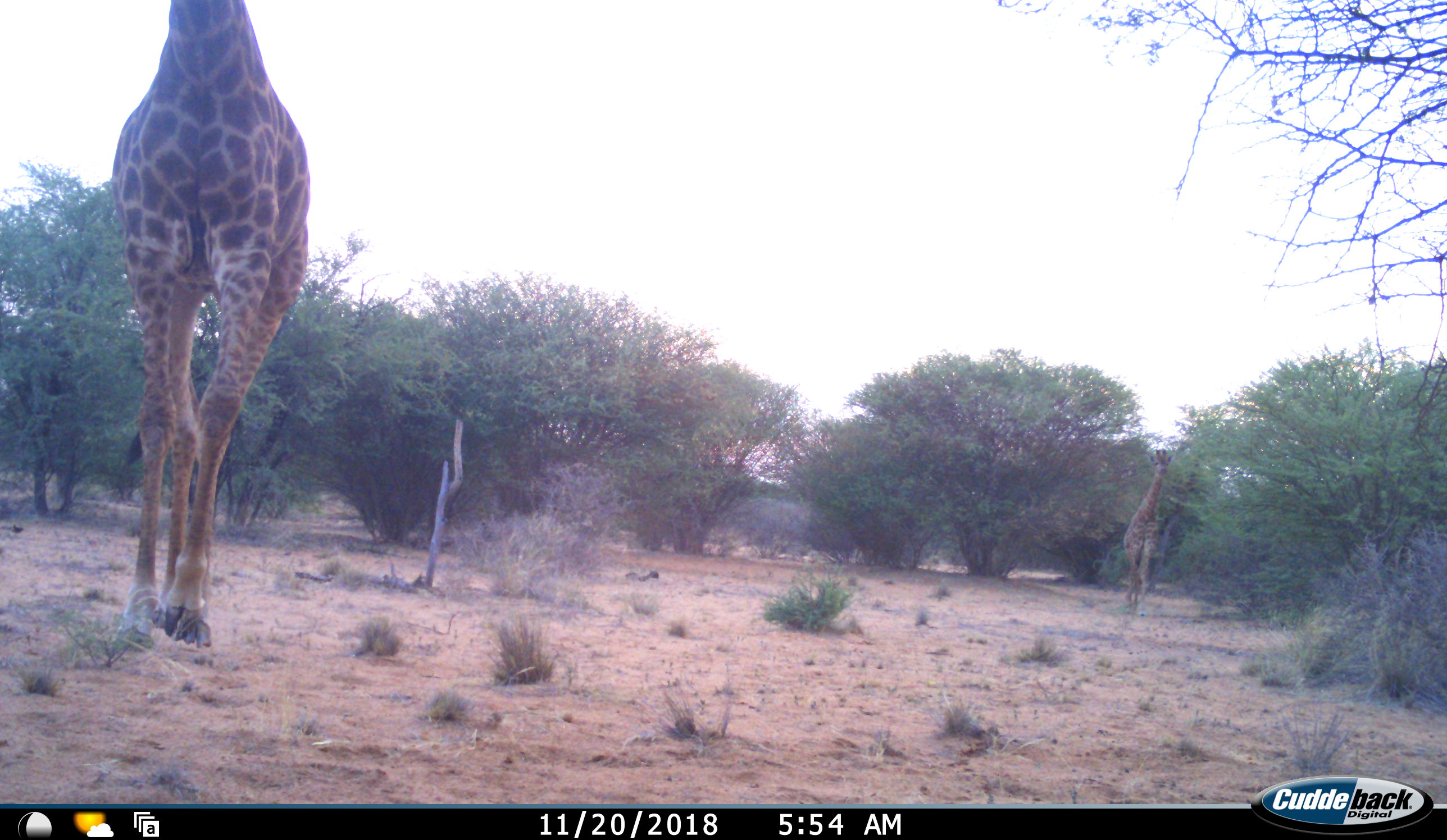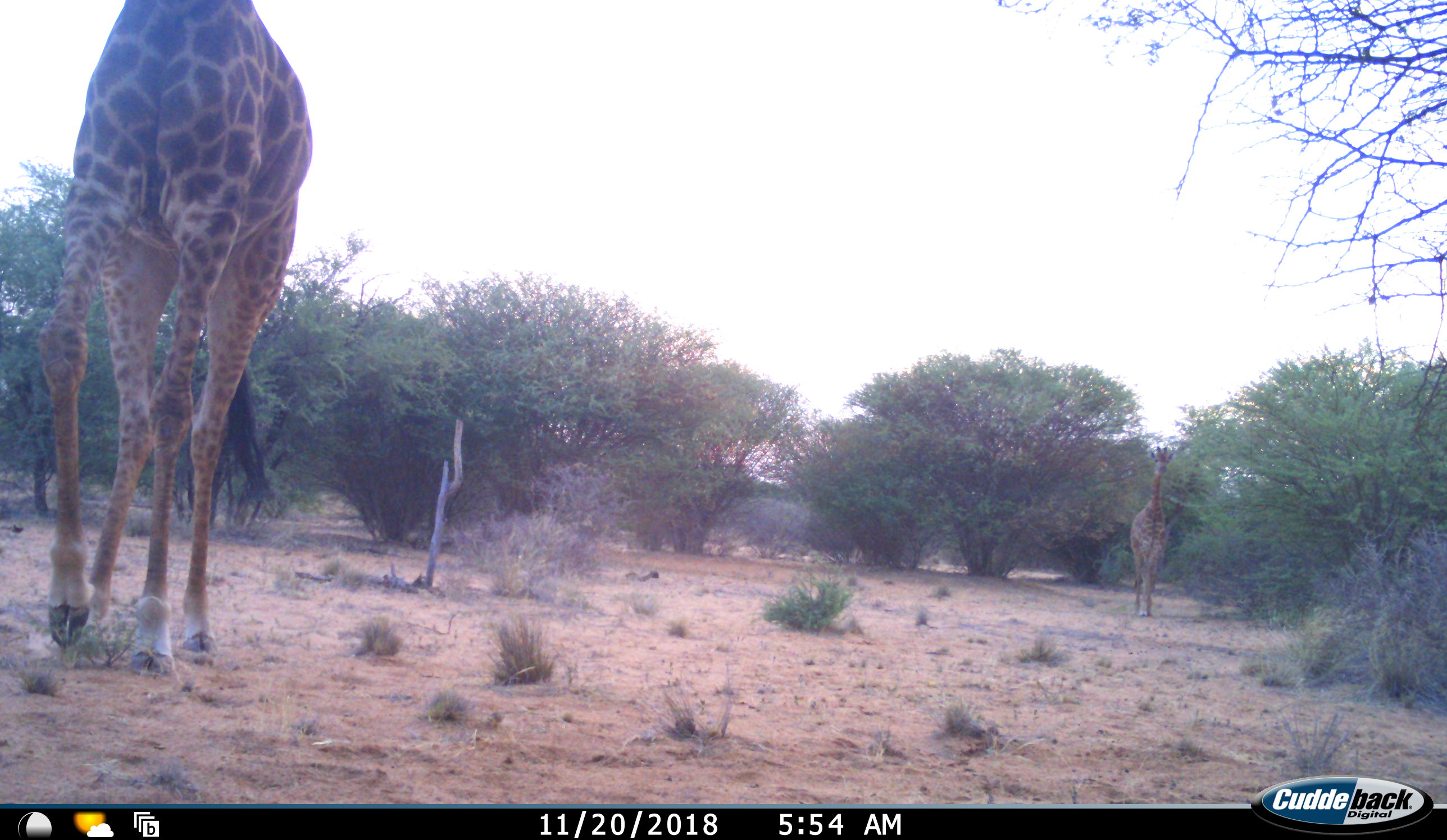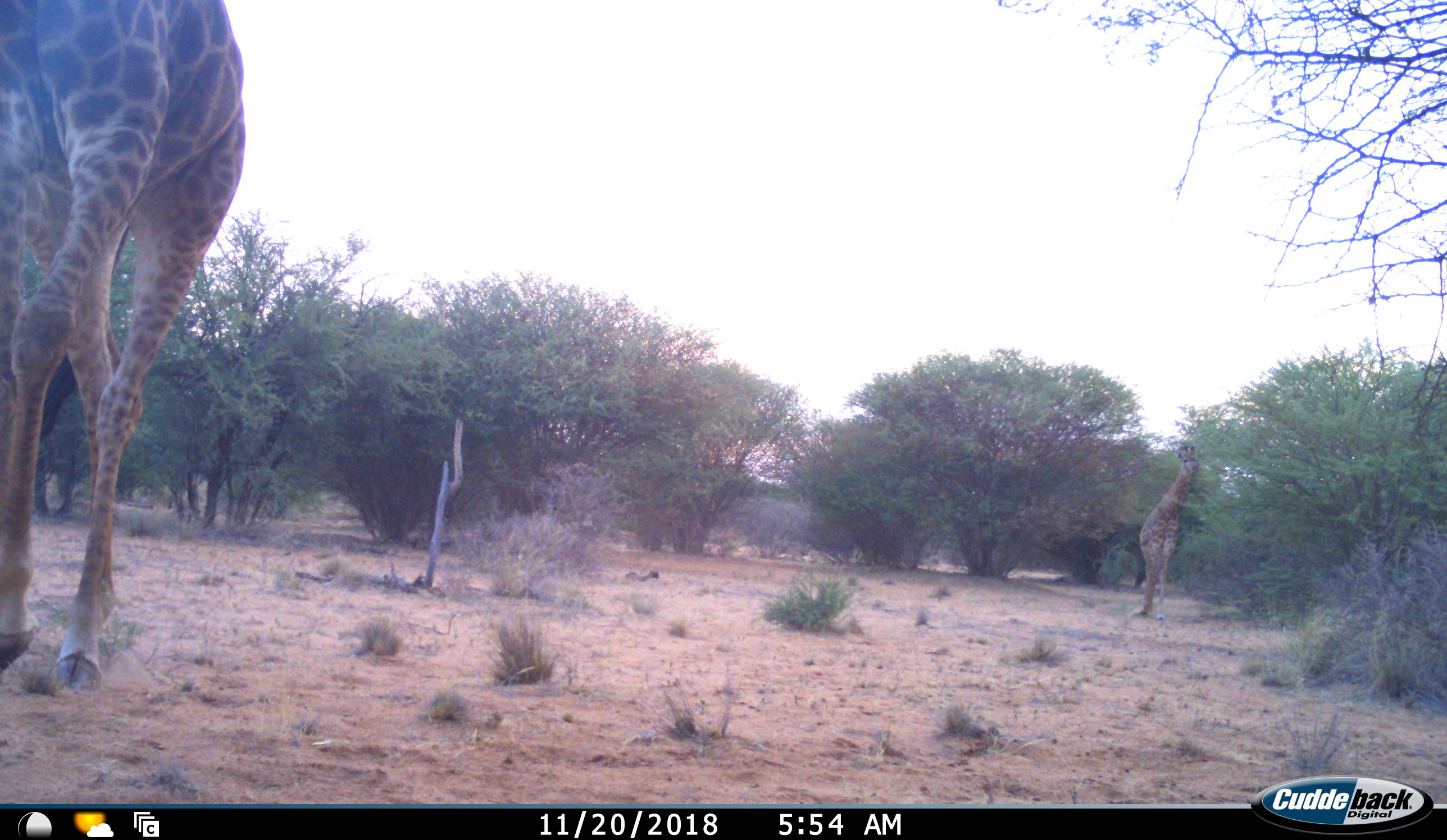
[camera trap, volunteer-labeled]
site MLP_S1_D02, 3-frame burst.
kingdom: Animalia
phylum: Chordata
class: Mammalia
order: Artiodactyla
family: Giraffidae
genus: Giraffa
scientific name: Giraffa camelopardalis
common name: giraffe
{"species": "giraffe (Giraffa camelopardalis)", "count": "2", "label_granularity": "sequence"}